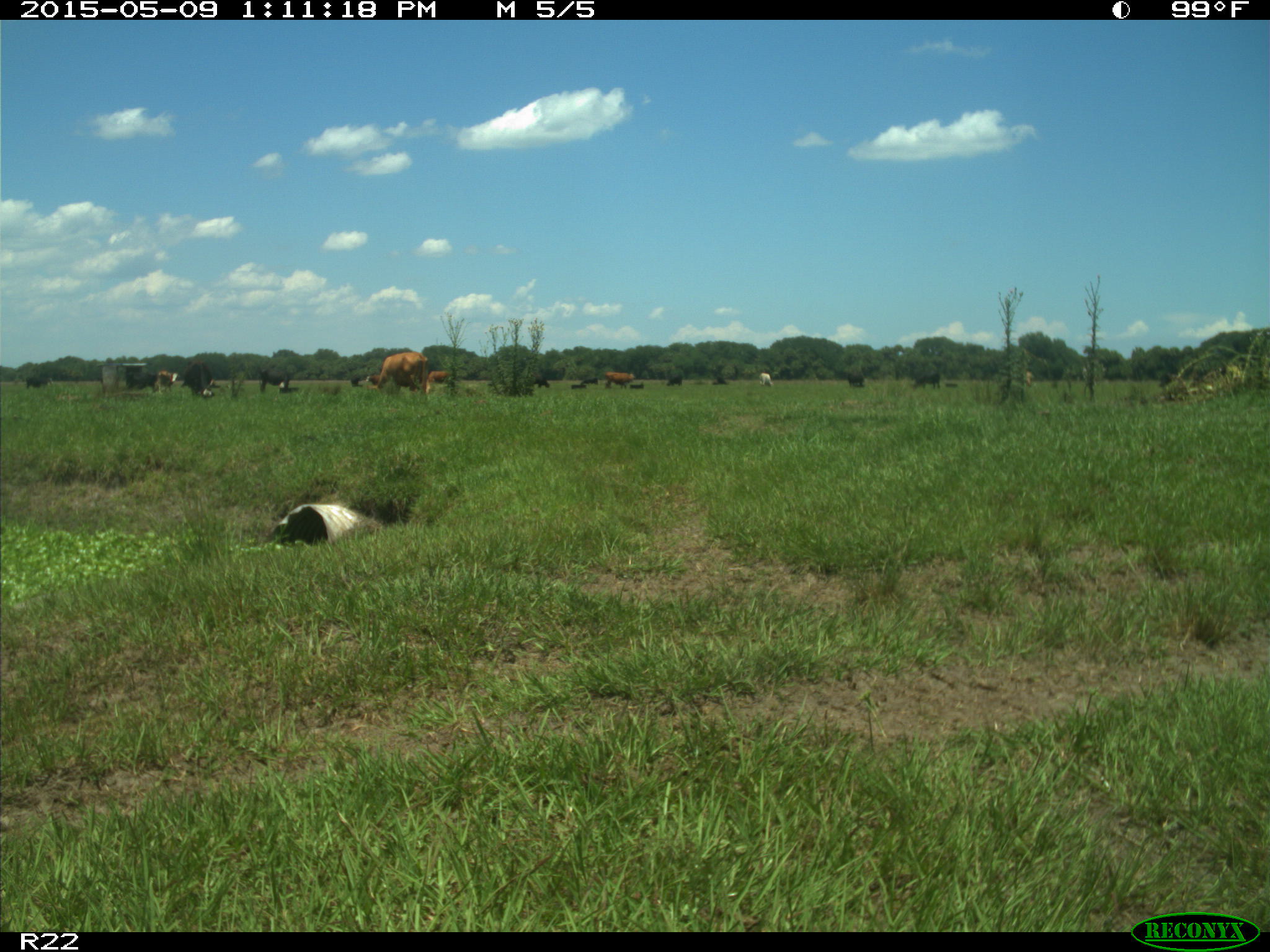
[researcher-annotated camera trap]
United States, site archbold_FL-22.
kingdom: Animalia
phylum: Chordata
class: Mammalia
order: Artiodactyla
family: Bovidae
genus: Bos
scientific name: Bos taurus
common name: domestic cow